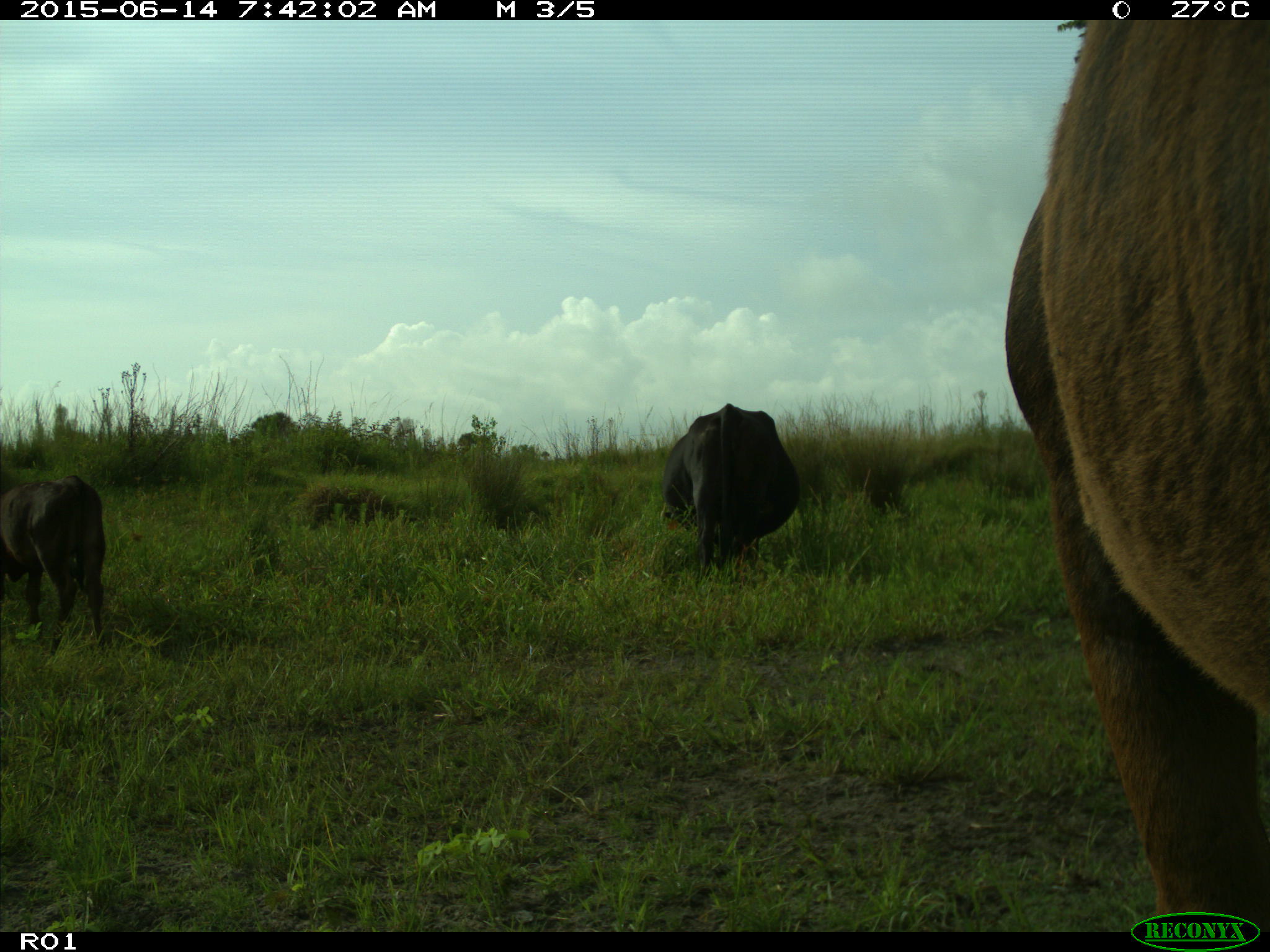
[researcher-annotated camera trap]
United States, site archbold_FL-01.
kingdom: Animalia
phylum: Chordata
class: Mammalia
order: Artiodactyla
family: Bovidae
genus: Bos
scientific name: Bos taurus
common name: domestic cow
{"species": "Bos taurus (domestic cow)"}